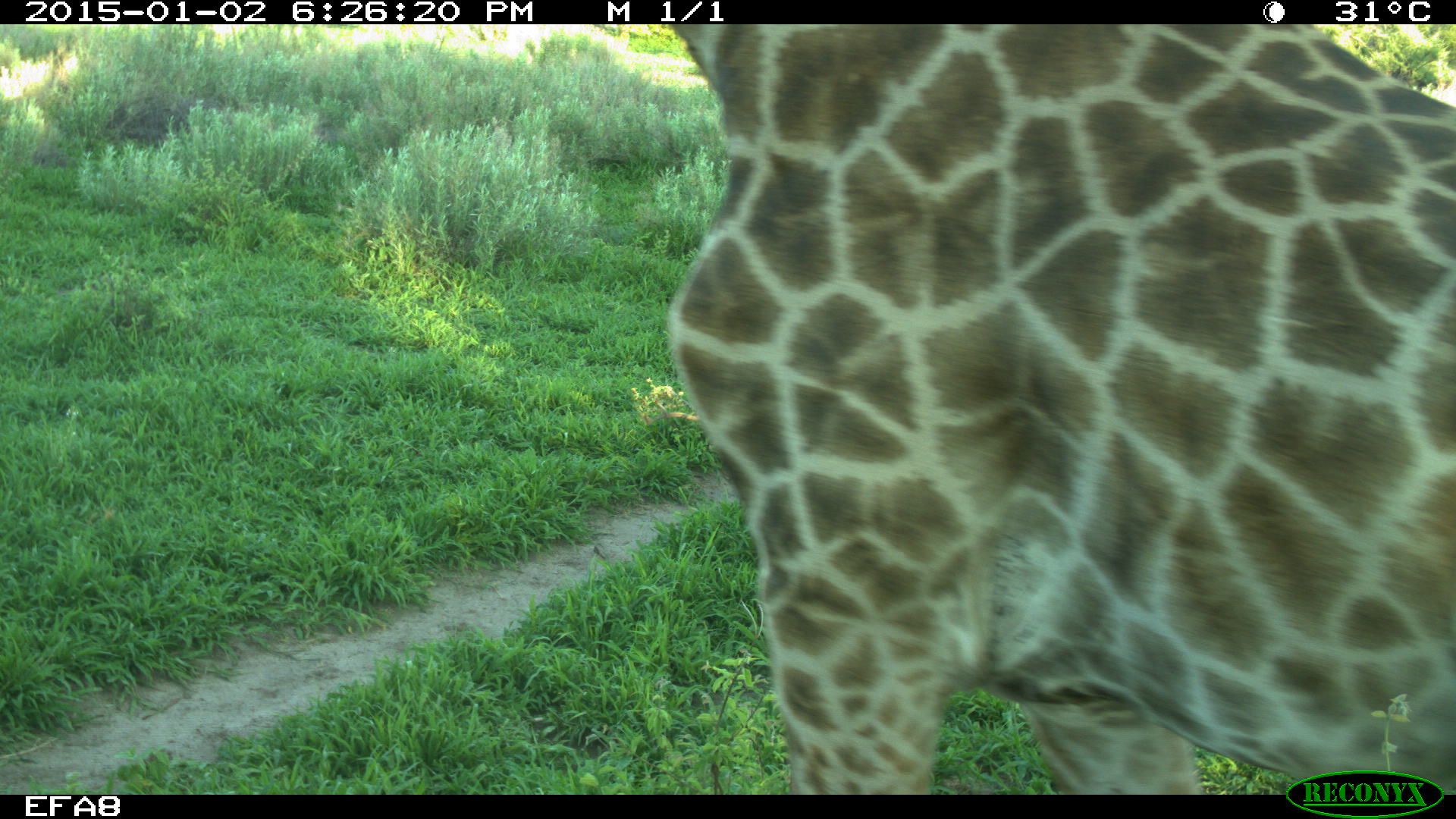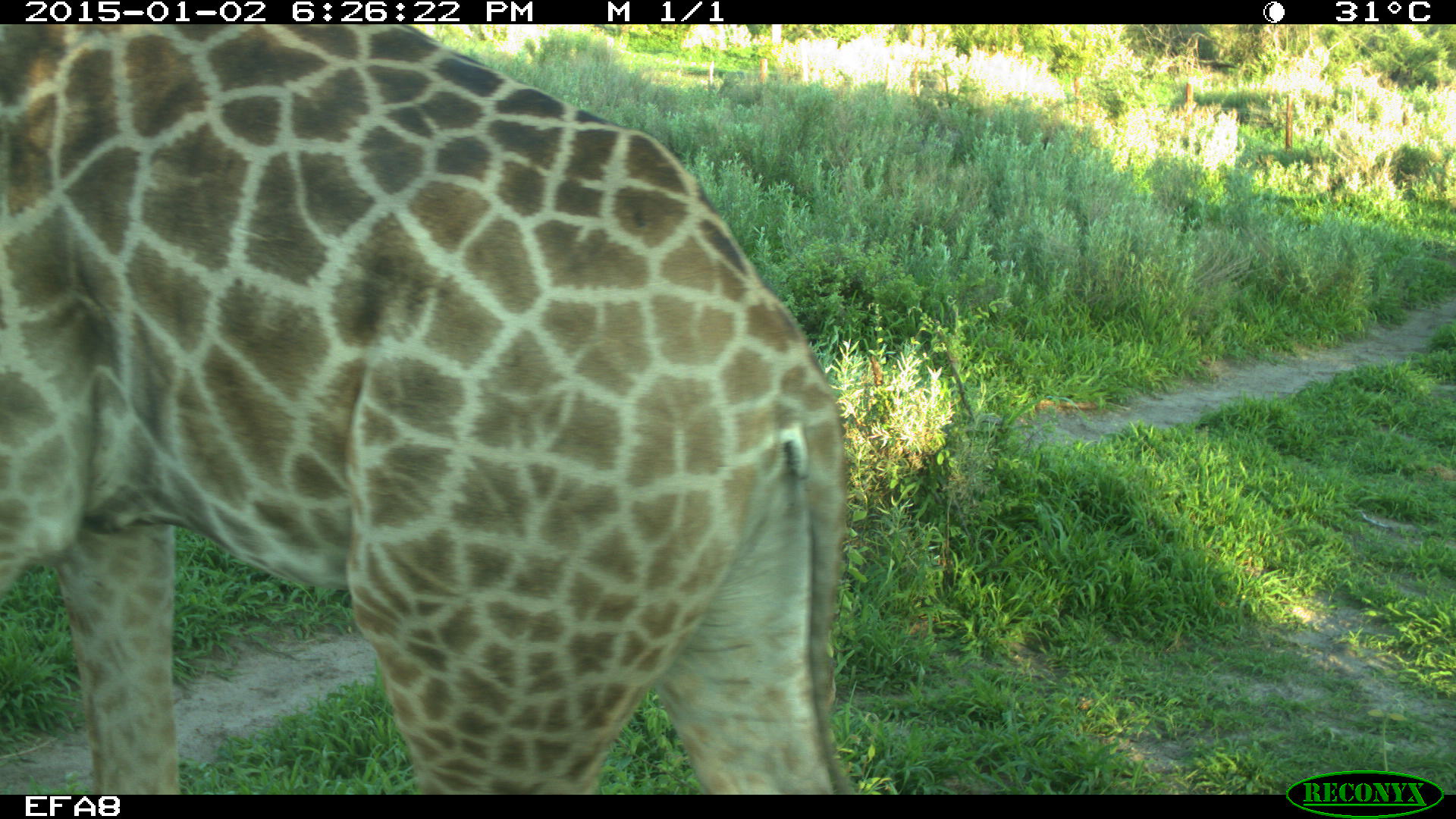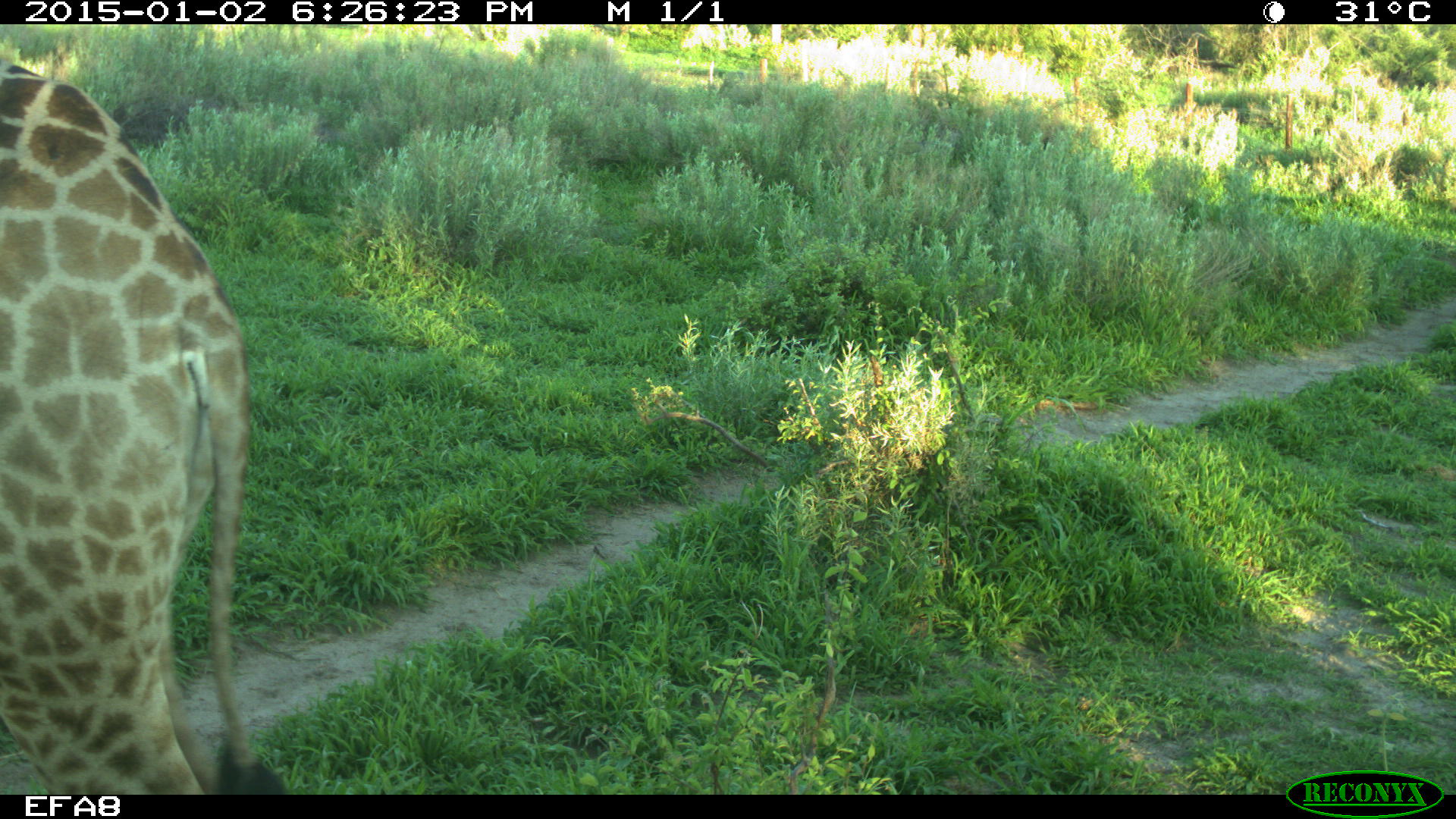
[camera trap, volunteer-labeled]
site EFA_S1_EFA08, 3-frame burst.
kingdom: Animalia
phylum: Chordata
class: Mammalia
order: Artiodactyla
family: Giraffidae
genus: Giraffa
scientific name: Giraffa camelopardalis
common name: giraffe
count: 1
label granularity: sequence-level